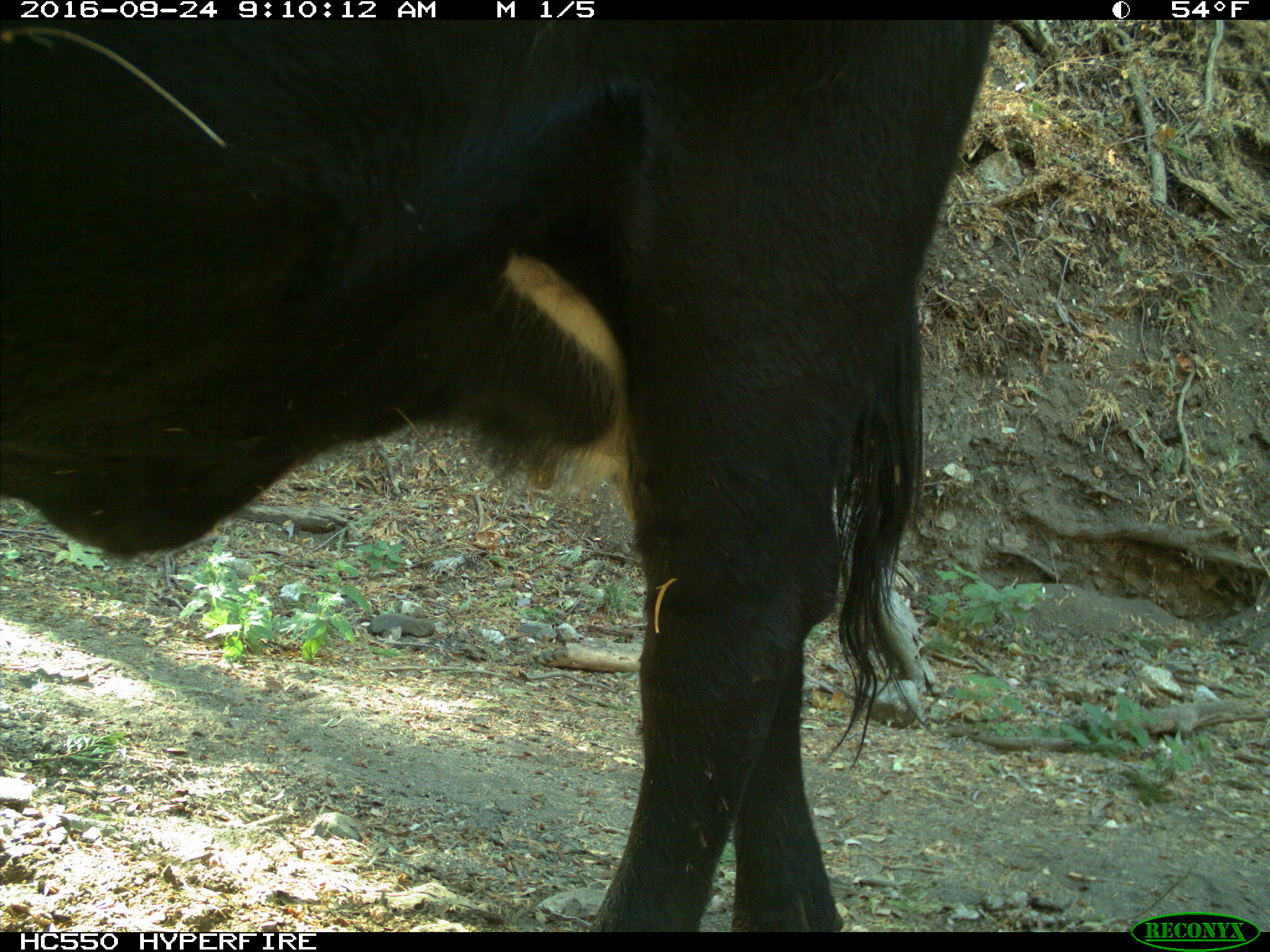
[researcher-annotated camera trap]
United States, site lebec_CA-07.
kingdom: Animalia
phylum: Chordata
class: Mammalia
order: Artiodactyla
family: Bovidae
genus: Bos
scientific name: Bos taurus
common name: domestic cow